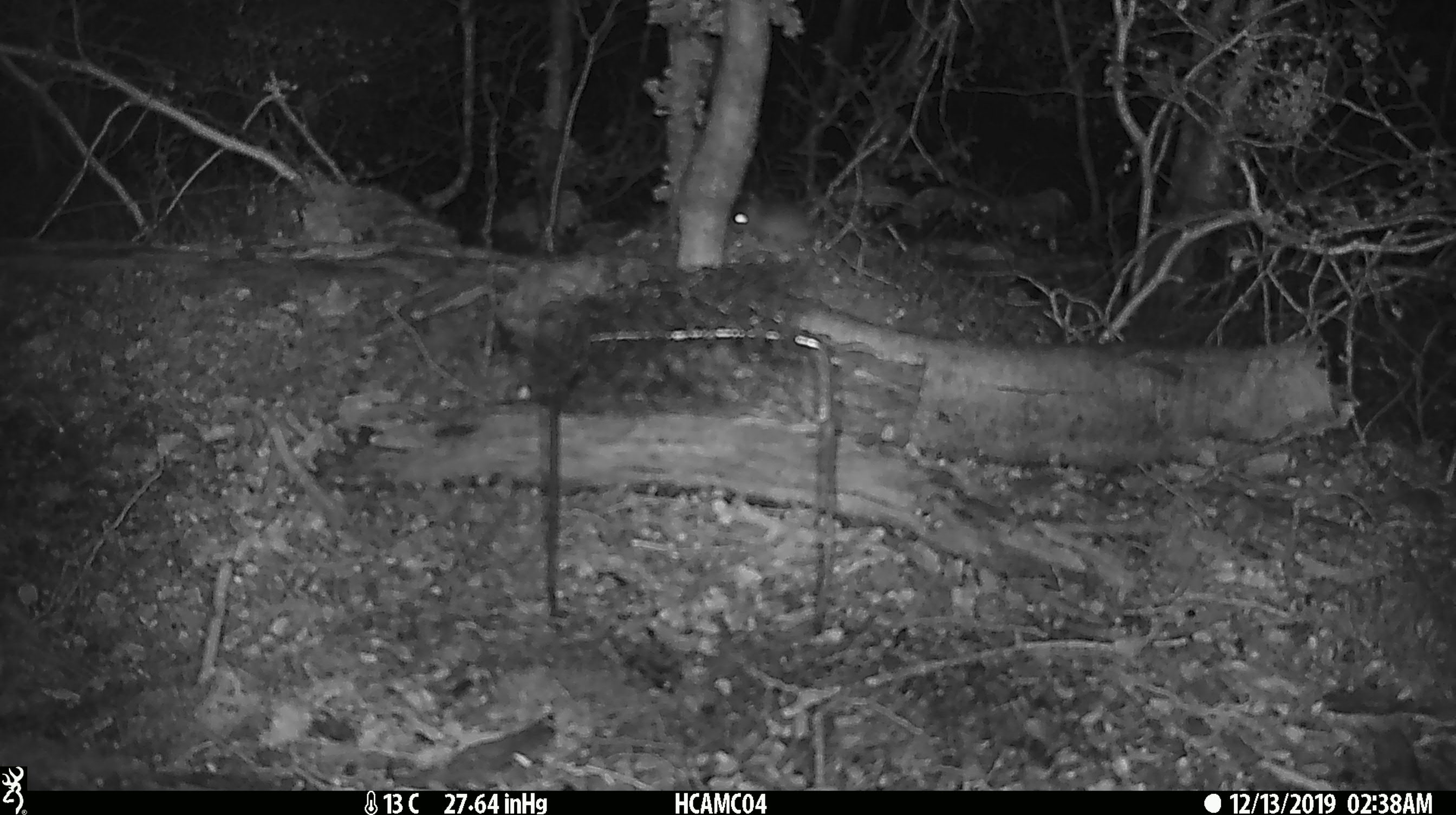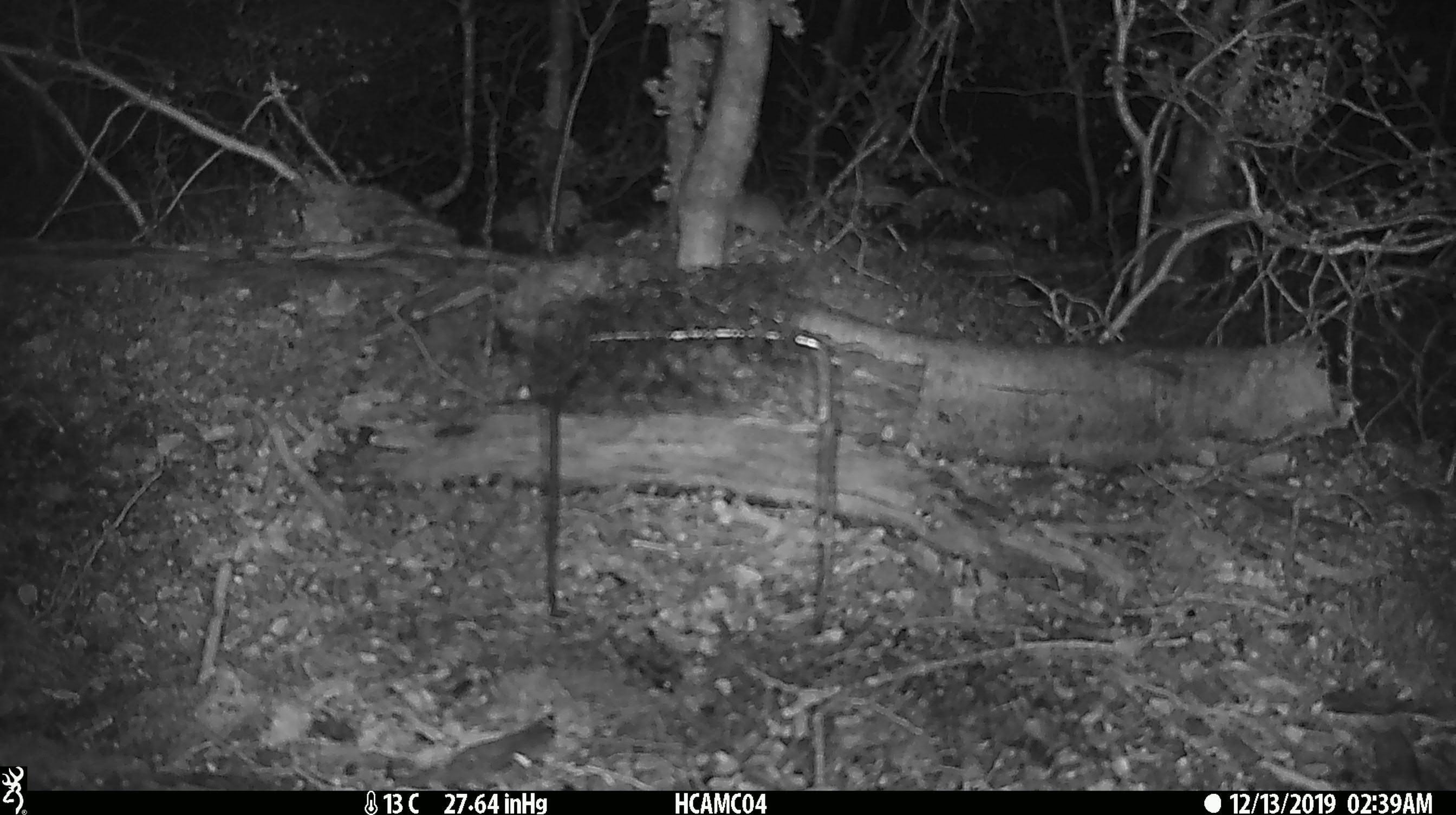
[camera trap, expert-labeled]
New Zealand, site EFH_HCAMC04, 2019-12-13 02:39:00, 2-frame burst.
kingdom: Animalia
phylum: Chordata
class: Mammalia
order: Rodentia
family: Muridae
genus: Mus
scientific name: Mus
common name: mouse